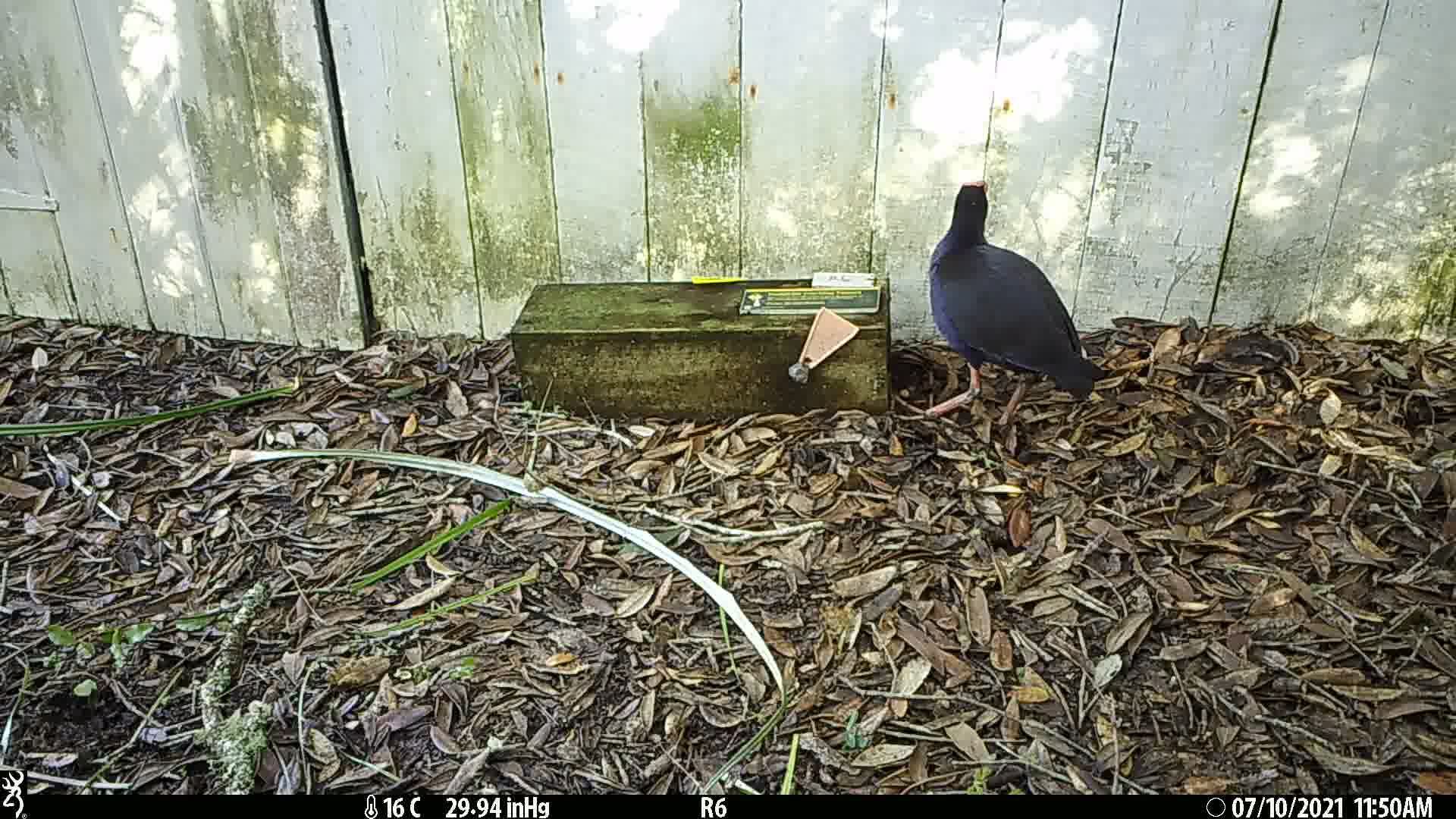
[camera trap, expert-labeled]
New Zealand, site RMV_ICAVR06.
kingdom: Animalia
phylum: Chordata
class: Aves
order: Gruiformes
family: Rallidae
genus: Porphyrio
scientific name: Porphyrio melanotus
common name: australasian swamphen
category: pukeko